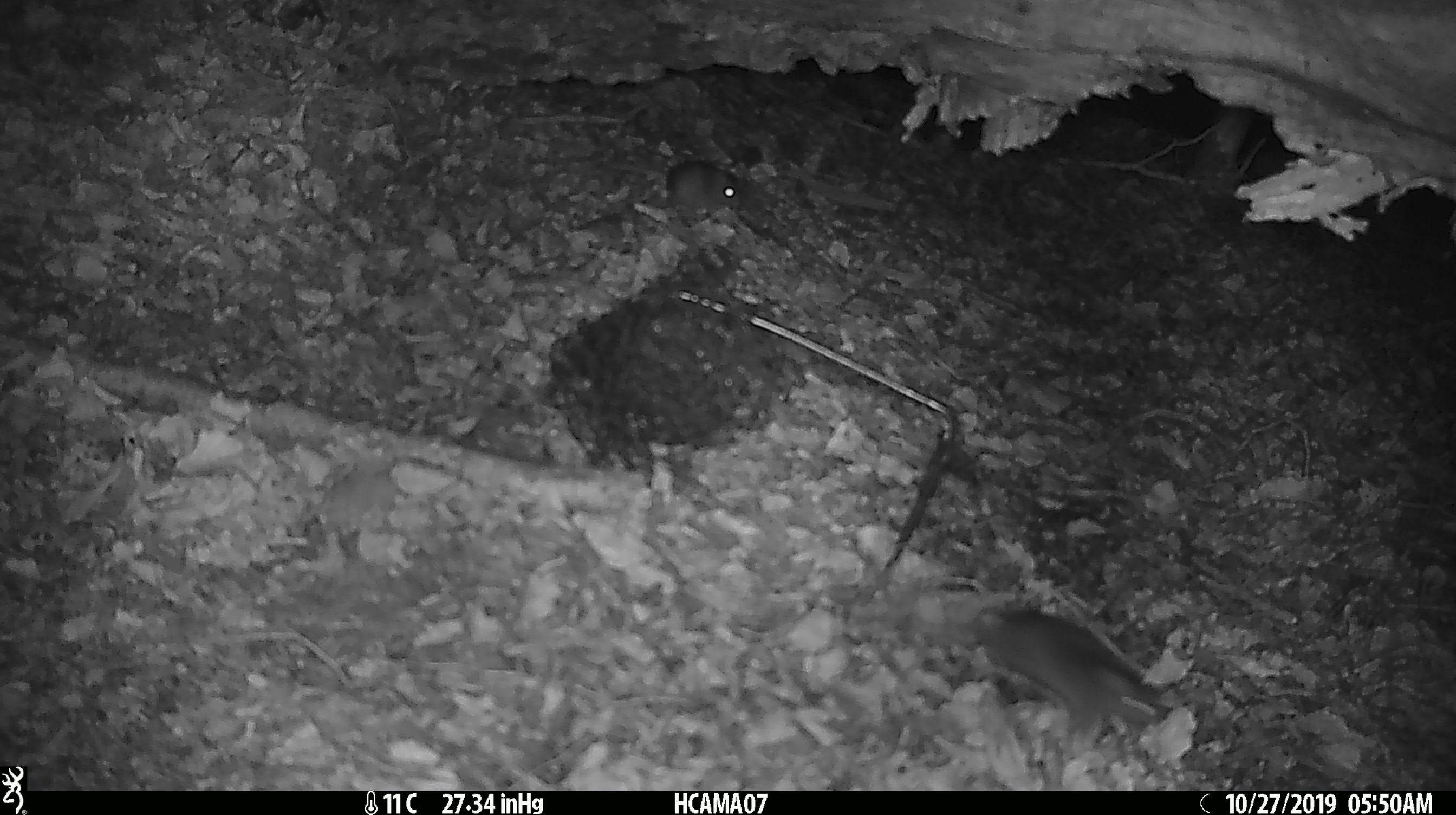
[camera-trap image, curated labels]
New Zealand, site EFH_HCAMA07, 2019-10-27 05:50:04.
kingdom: Animalia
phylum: Chordata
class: Mammalia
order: Rodentia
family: Muridae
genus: Mus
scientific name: Mus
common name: mouse